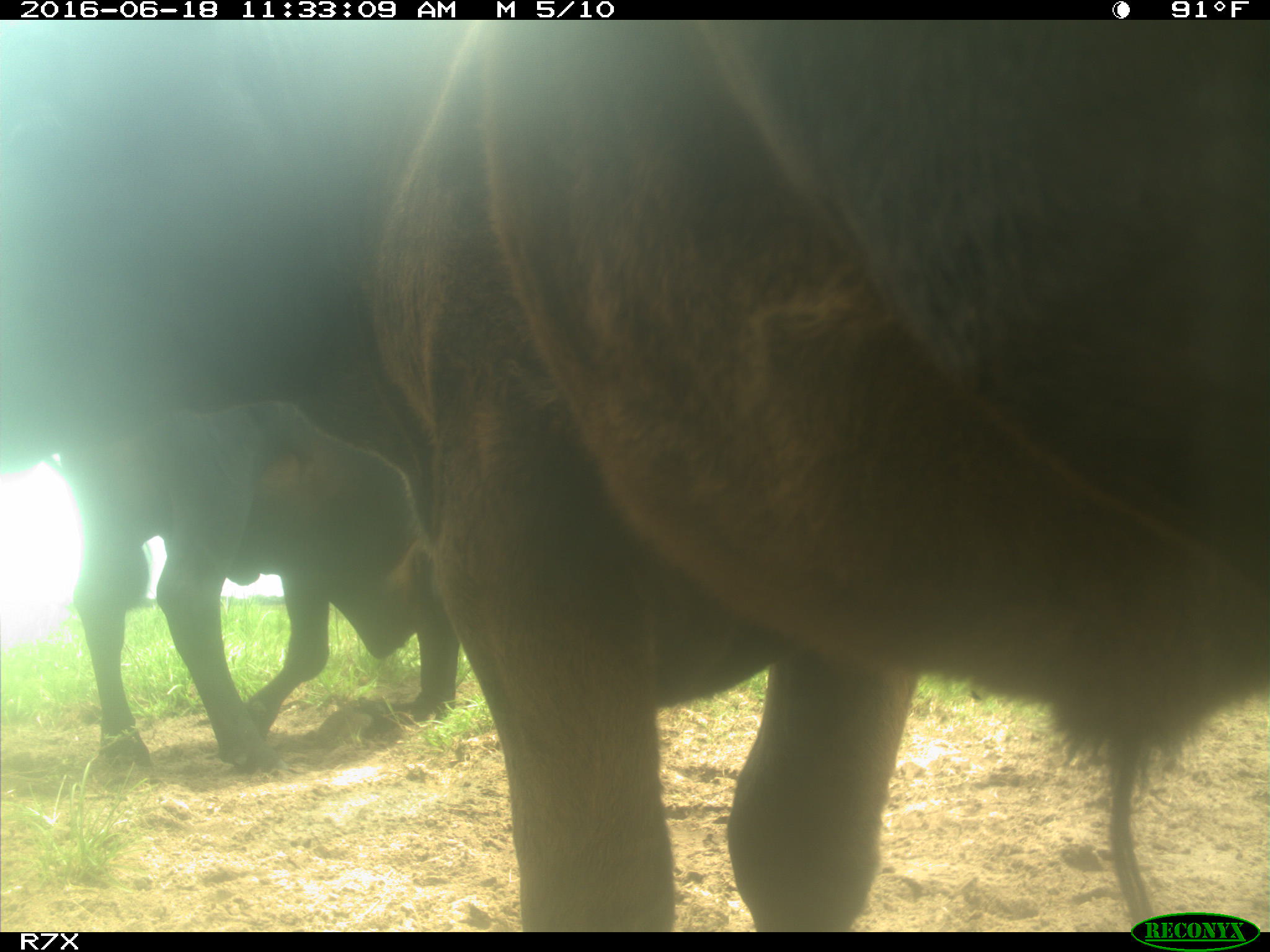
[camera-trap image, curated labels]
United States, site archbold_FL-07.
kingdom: Animalia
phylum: Chordata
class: Mammalia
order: Artiodactyla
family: Bovidae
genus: Bos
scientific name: Bos taurus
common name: domestic cow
Bos taurus (domestic cow).